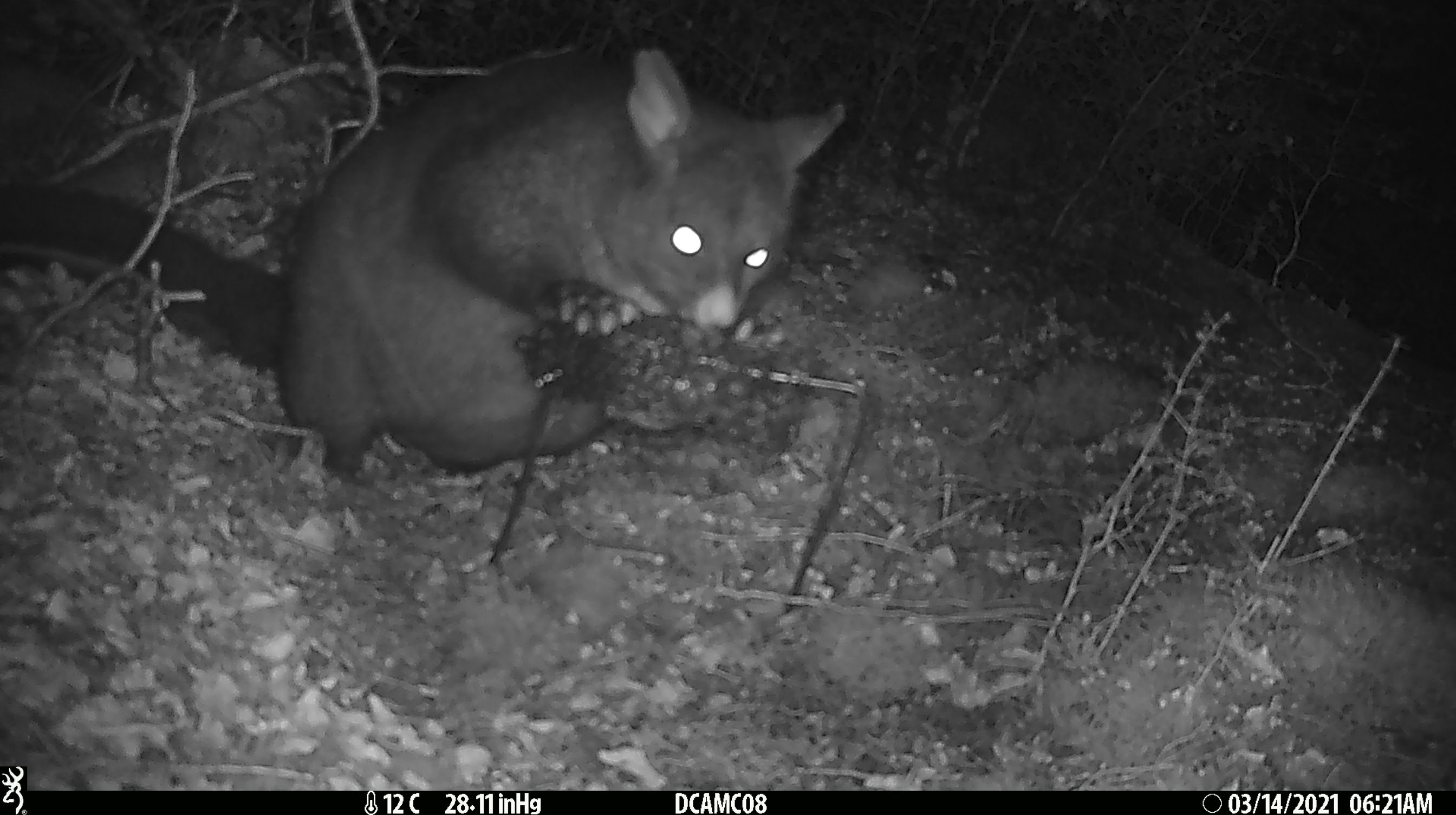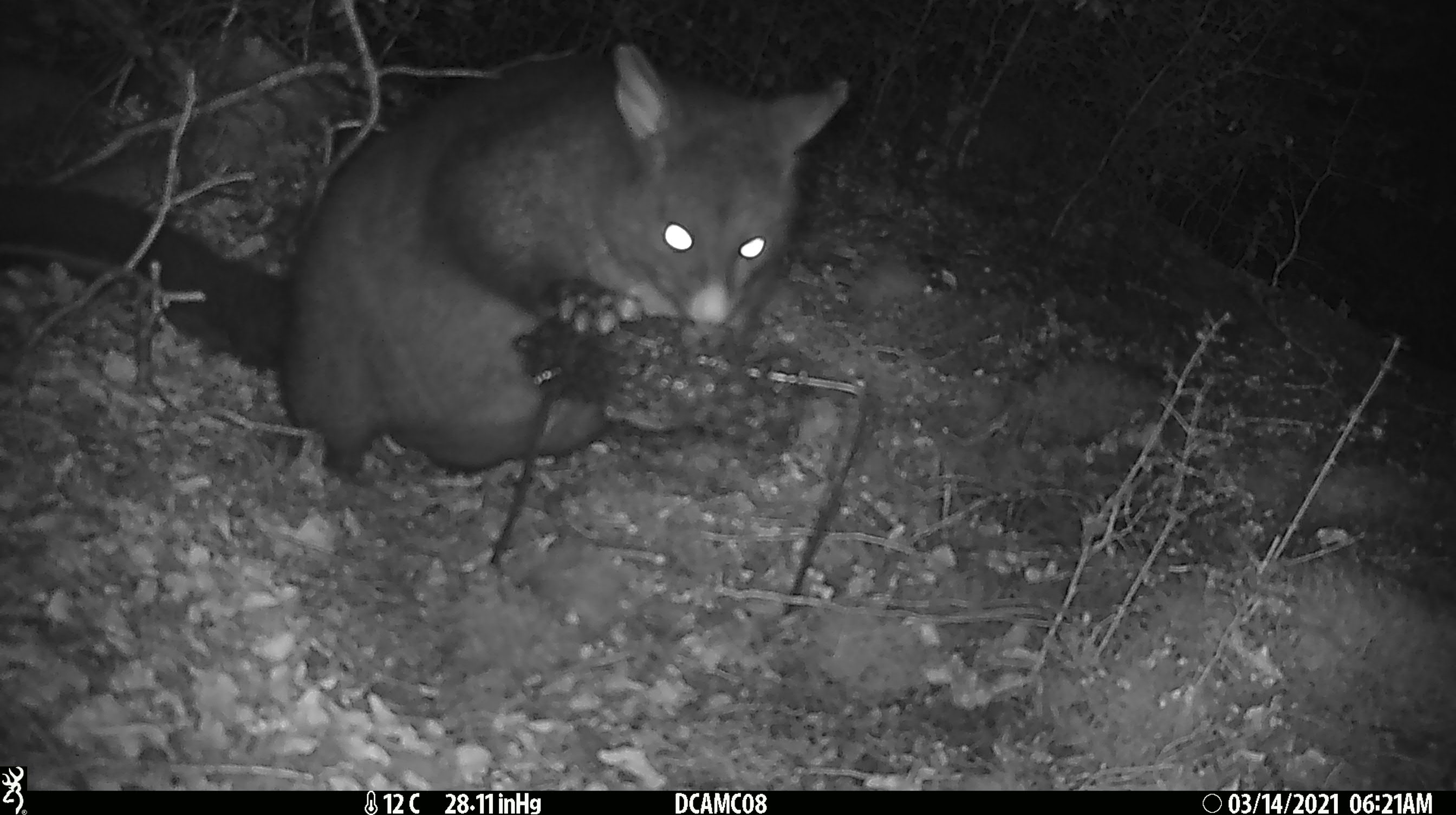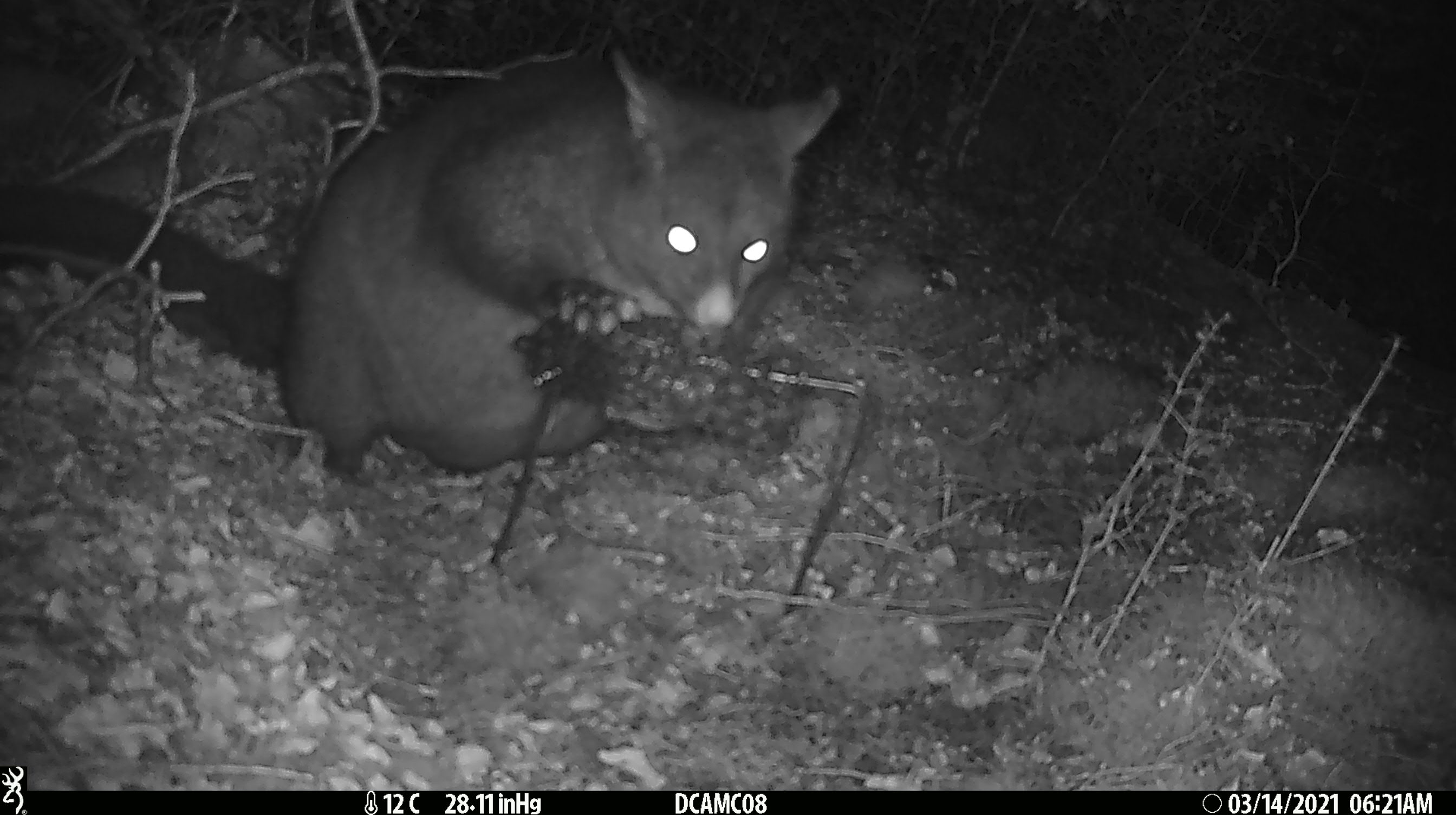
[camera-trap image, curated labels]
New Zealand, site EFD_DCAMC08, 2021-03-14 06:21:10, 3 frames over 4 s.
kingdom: Animalia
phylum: Chordata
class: Mammalia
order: Diprotodontia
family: Phalangeridae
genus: Trichosurus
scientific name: Trichosurus vulpecula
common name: common brushtail possum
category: possum